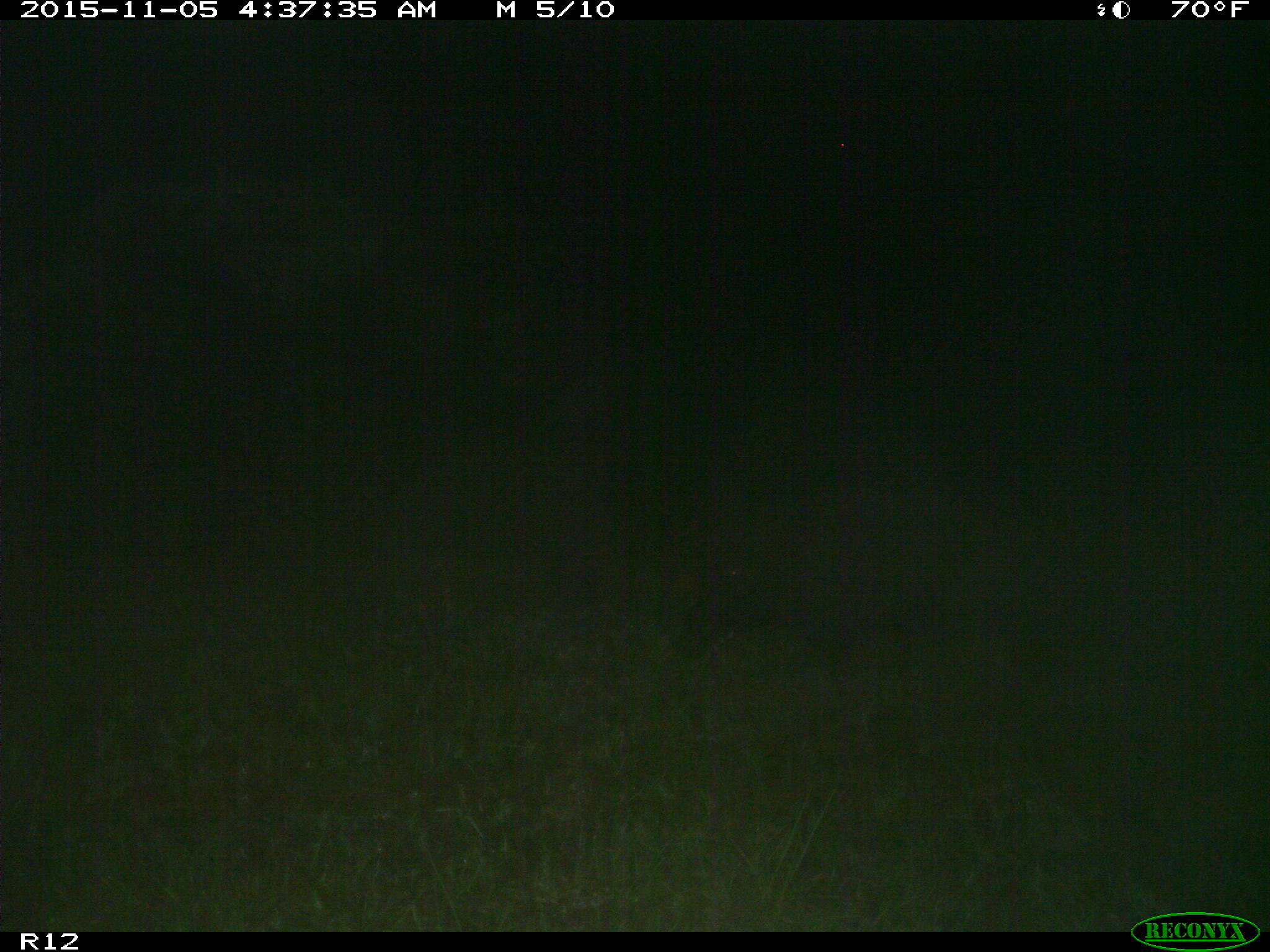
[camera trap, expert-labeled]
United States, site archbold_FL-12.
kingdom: Animalia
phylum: Chordata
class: Mammalia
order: Artiodactyla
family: Suidae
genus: Sus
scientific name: Sus scrofa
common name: wild boar